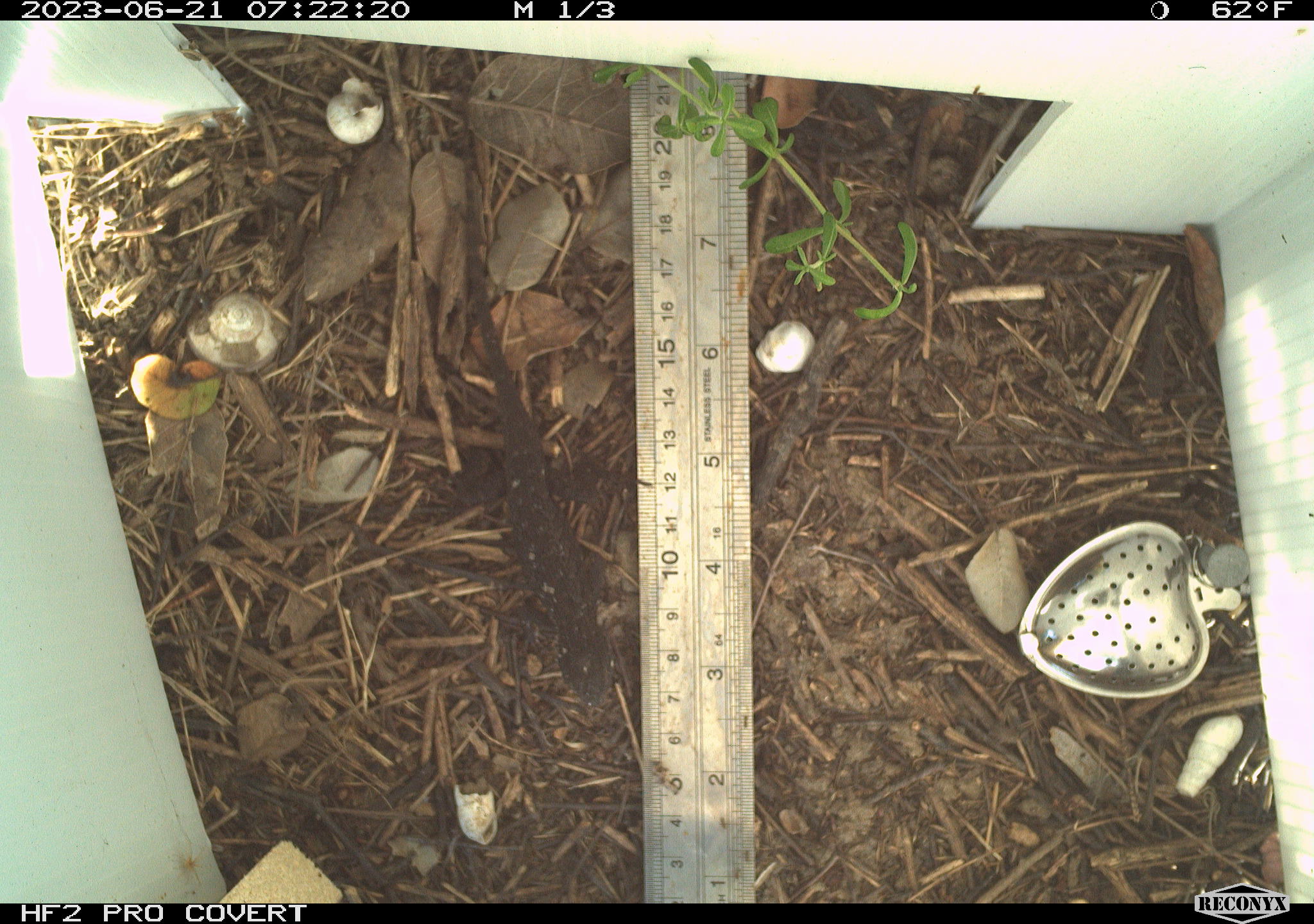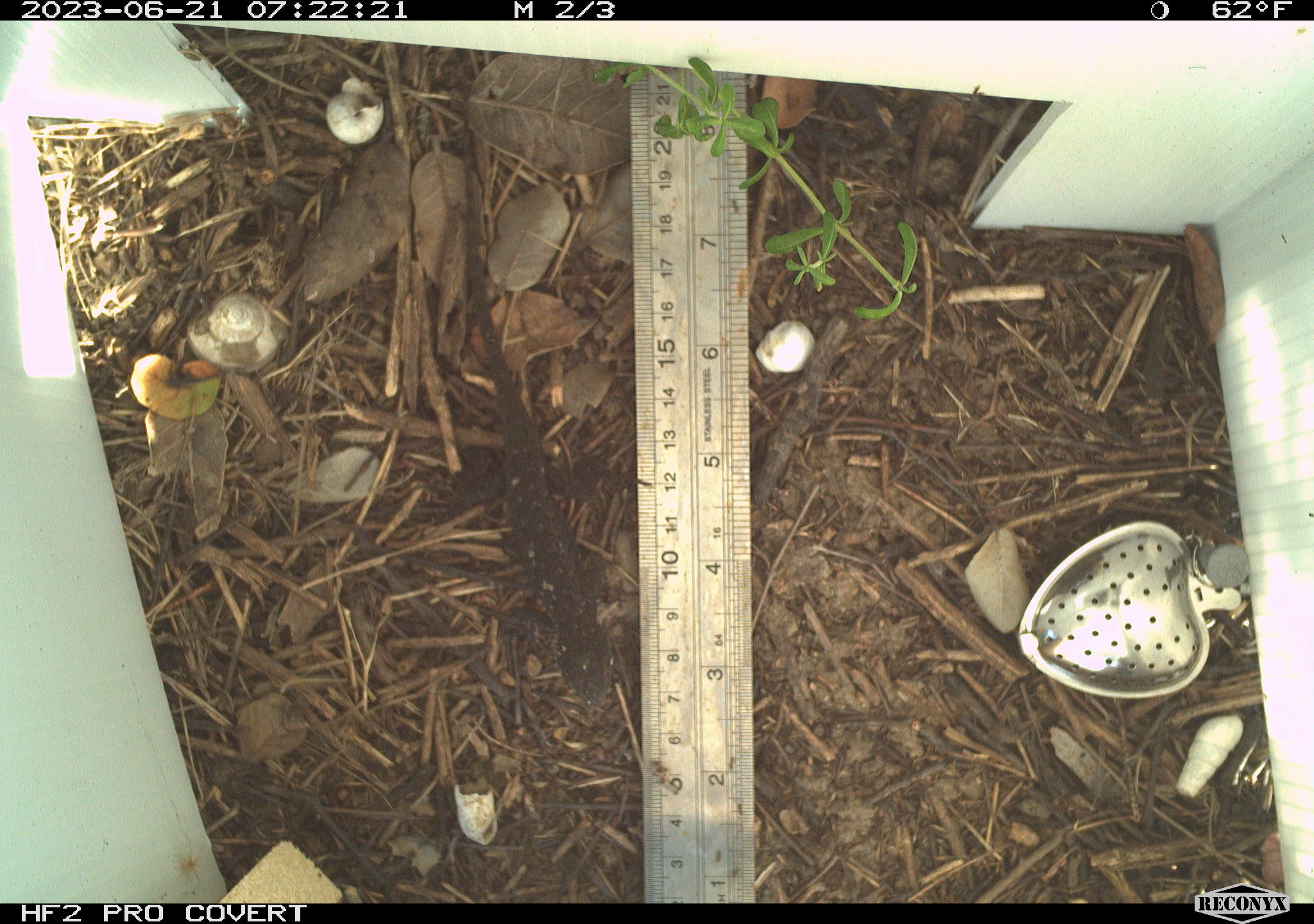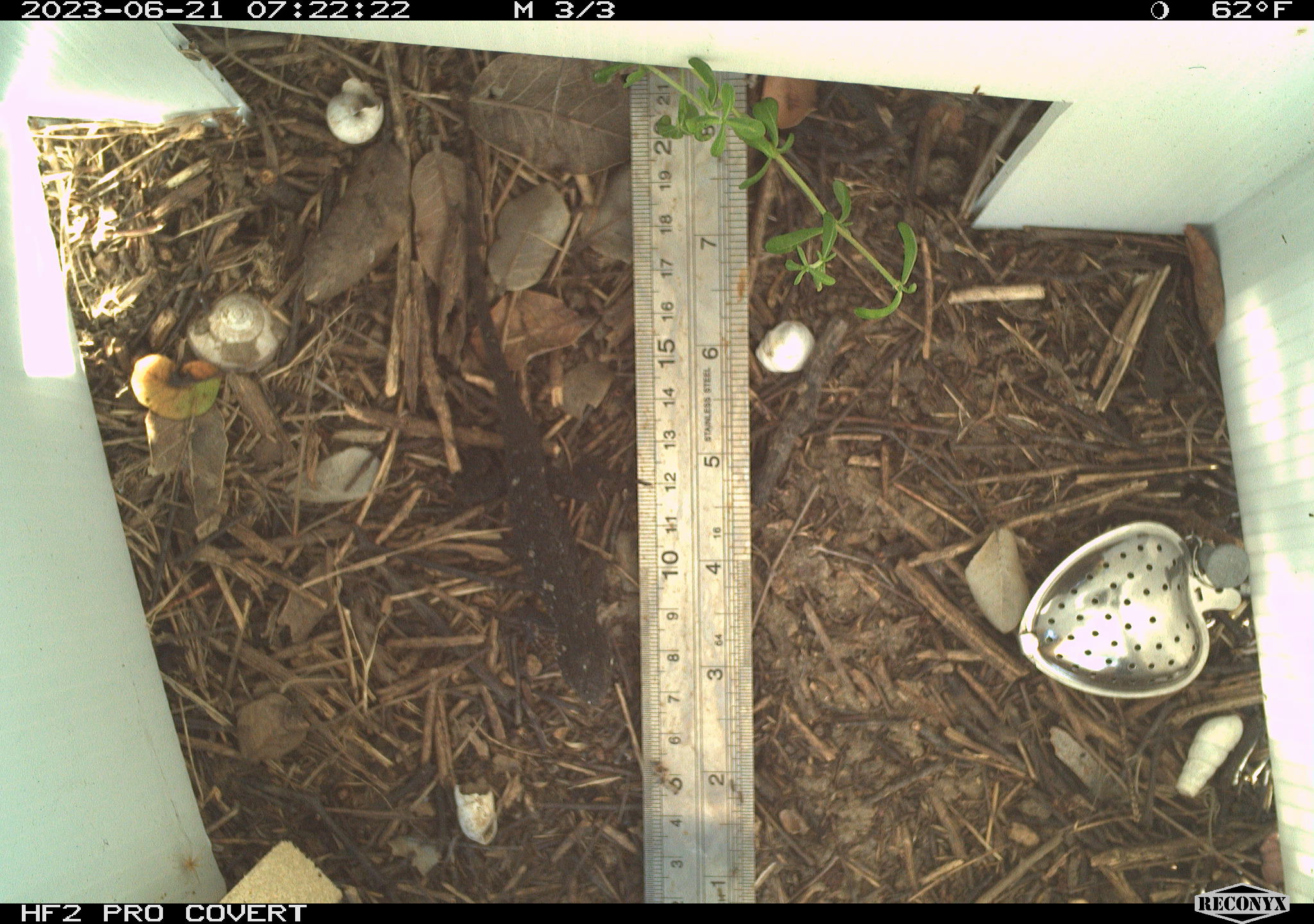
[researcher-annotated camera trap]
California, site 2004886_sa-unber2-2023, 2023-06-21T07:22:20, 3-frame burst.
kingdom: Animalia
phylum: Chordata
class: Reptilia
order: Squamata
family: Phrynosomatidae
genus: Sceloporus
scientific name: Sceloporus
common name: spiny lizards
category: sceloporus species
Sceloporus species (spiny lizards) (Sceloporus).